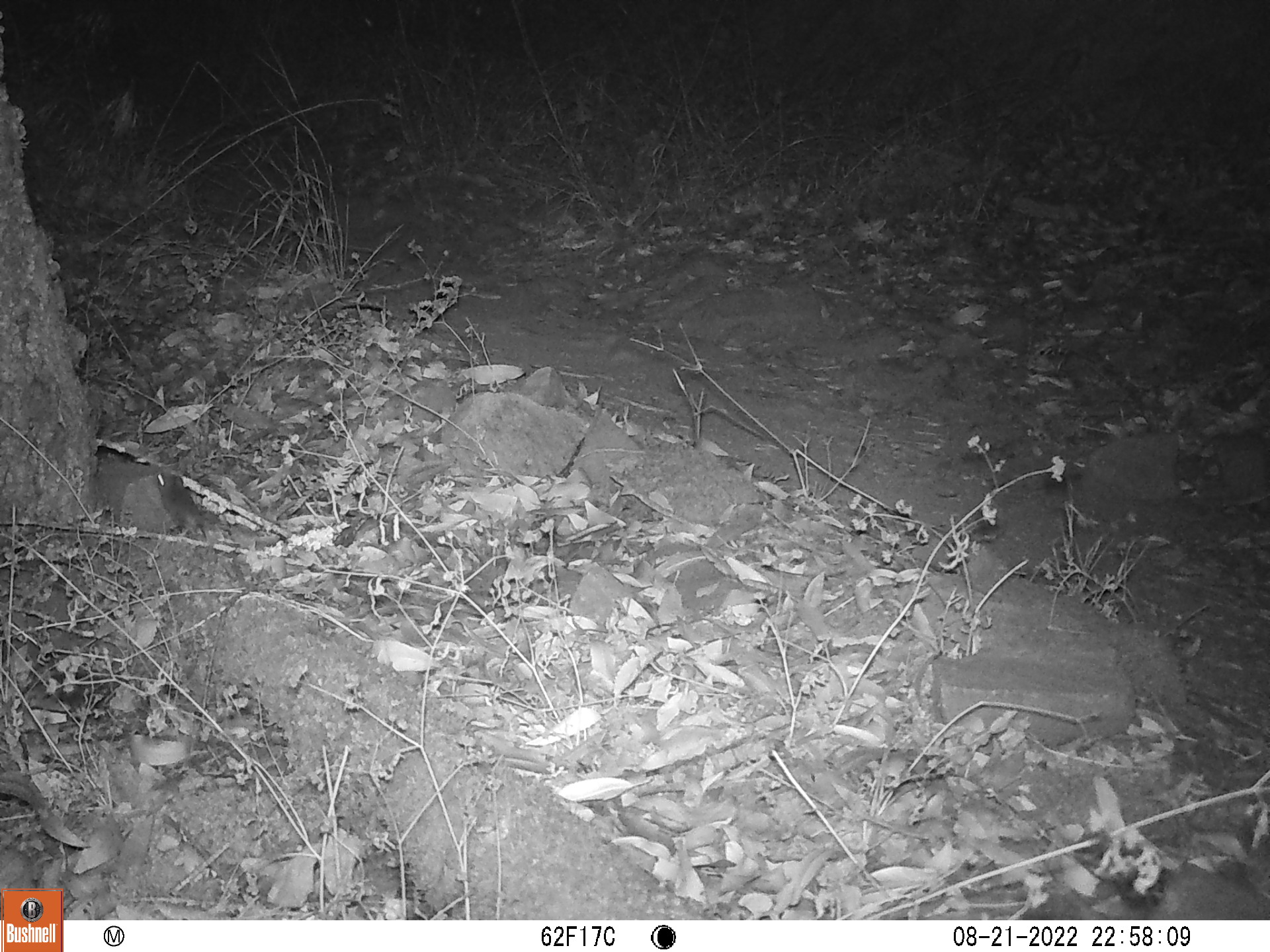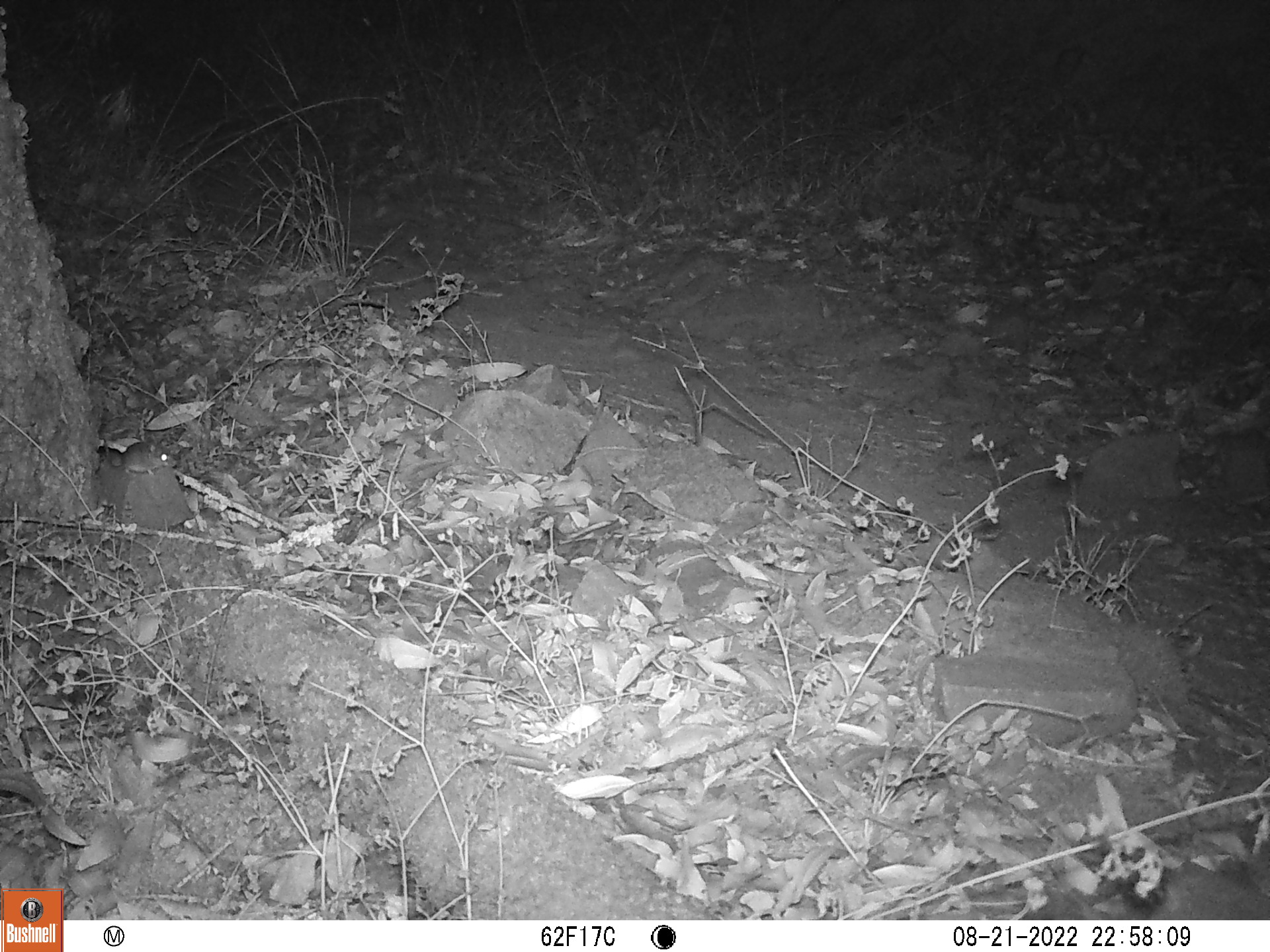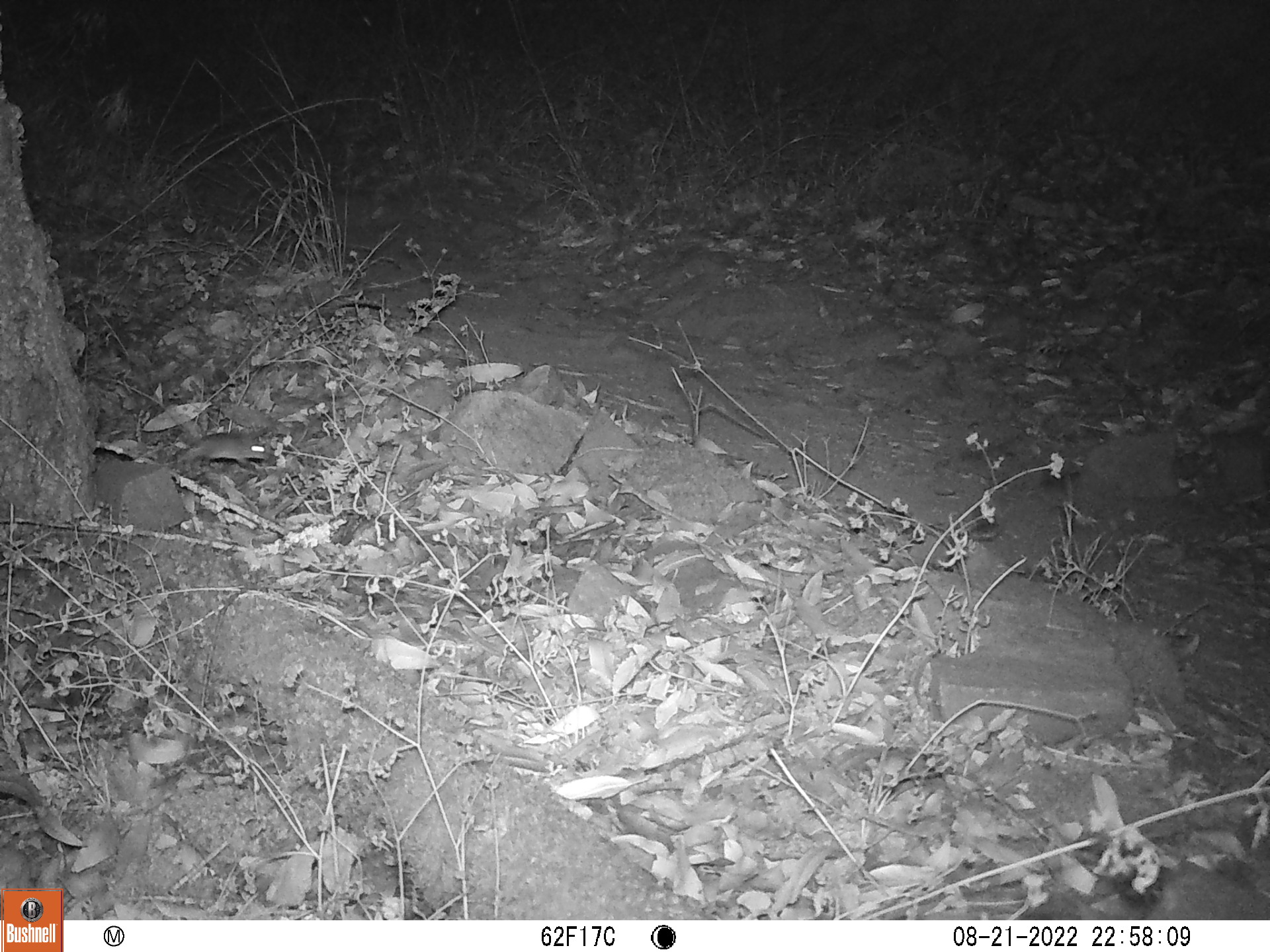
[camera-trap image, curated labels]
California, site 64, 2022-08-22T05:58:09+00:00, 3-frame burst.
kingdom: Animalia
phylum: Chordata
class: Mammalia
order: Rodentia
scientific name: Rodentia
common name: mouse or rat